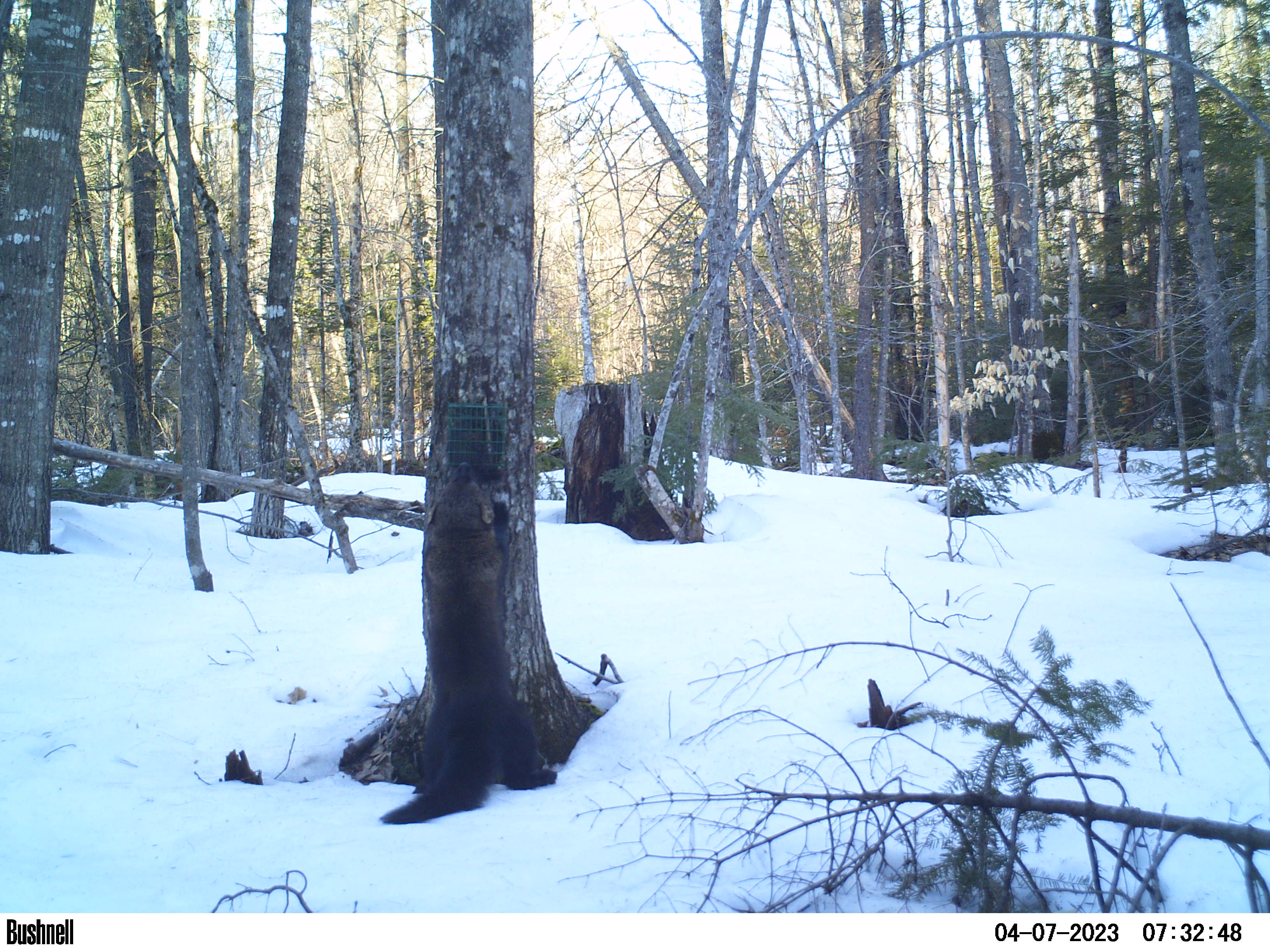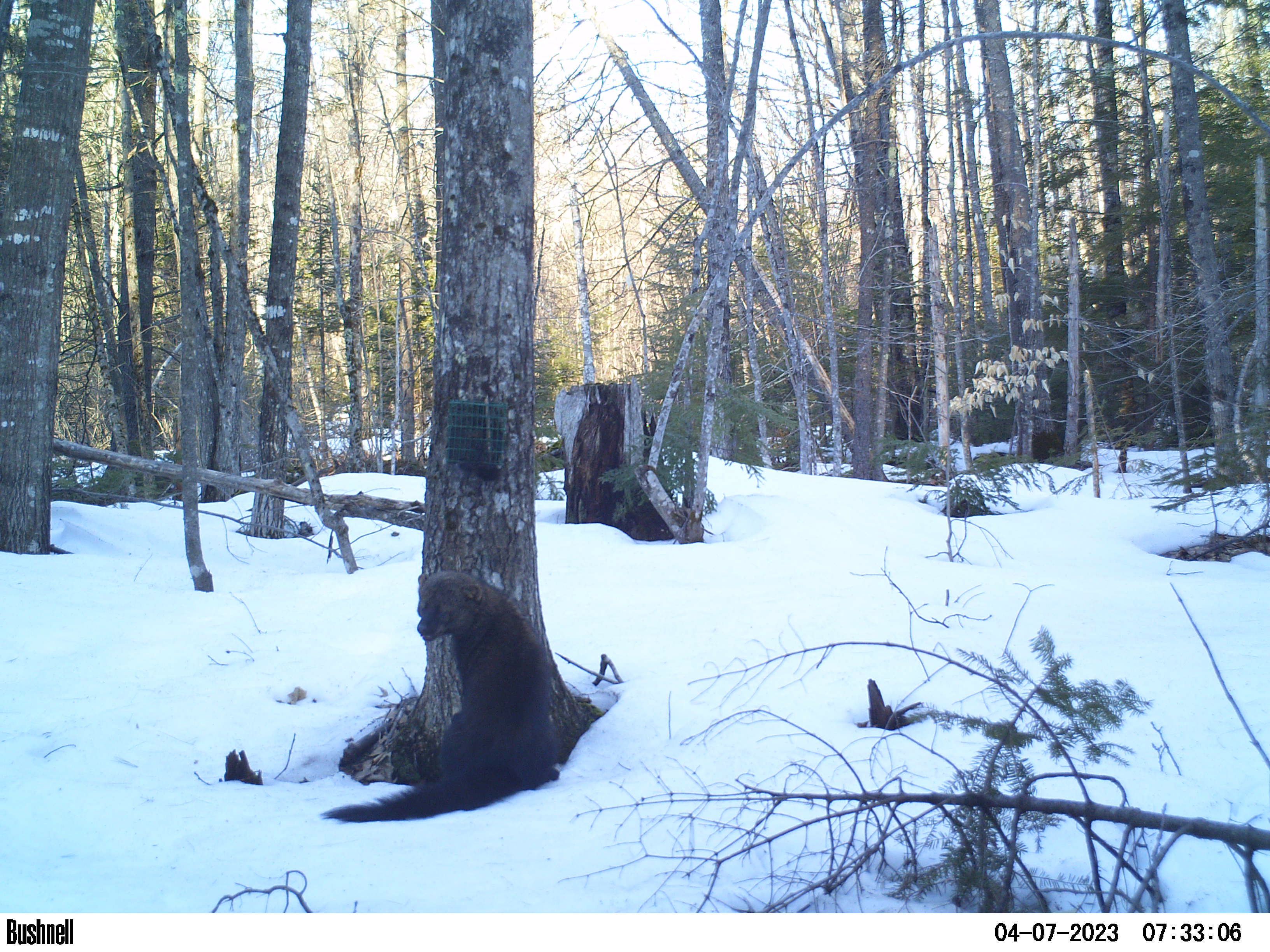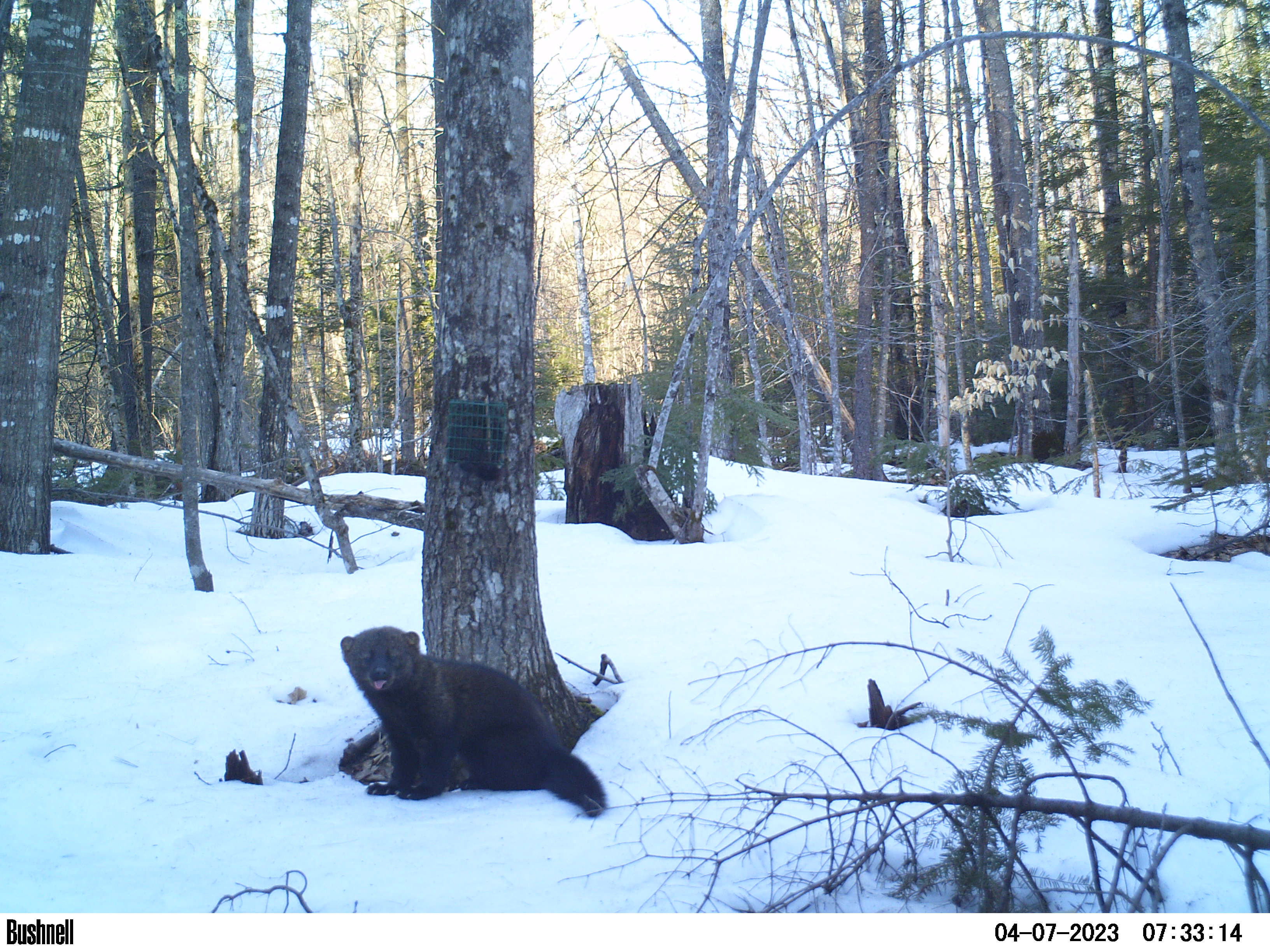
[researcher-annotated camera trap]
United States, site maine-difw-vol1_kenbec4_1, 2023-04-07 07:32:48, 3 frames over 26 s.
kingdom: Animalia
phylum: Chordata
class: Mammalia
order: Carnivora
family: Mustelidae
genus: Pekania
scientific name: Pekania pennanti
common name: fisher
Fisher (Pekania pennanti).